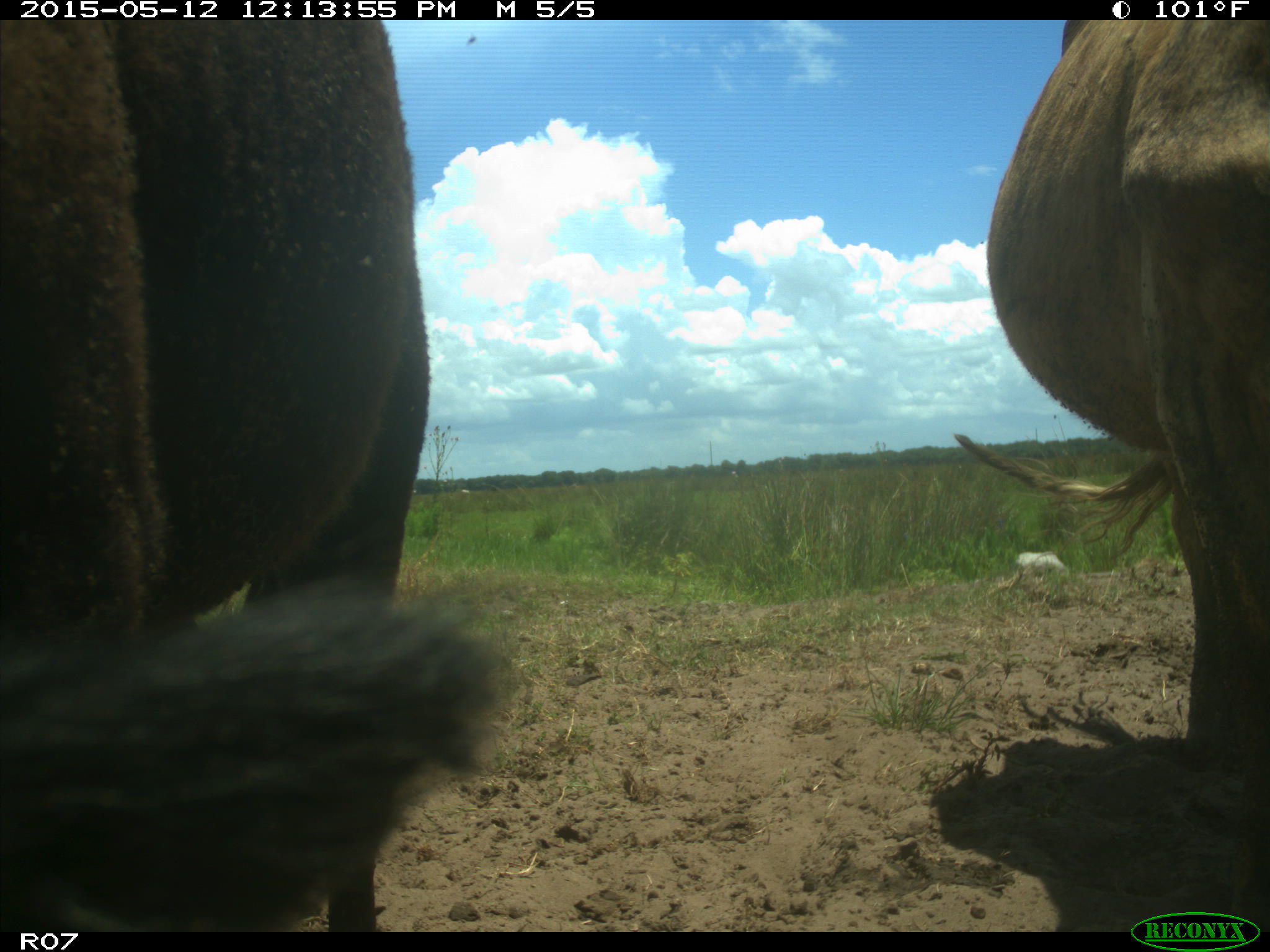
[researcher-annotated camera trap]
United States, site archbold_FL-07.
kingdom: Animalia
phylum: Chordata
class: Mammalia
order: Artiodactyla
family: Bovidae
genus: Bos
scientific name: Bos taurus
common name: domestic cow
Bos taurus (domestic cow).